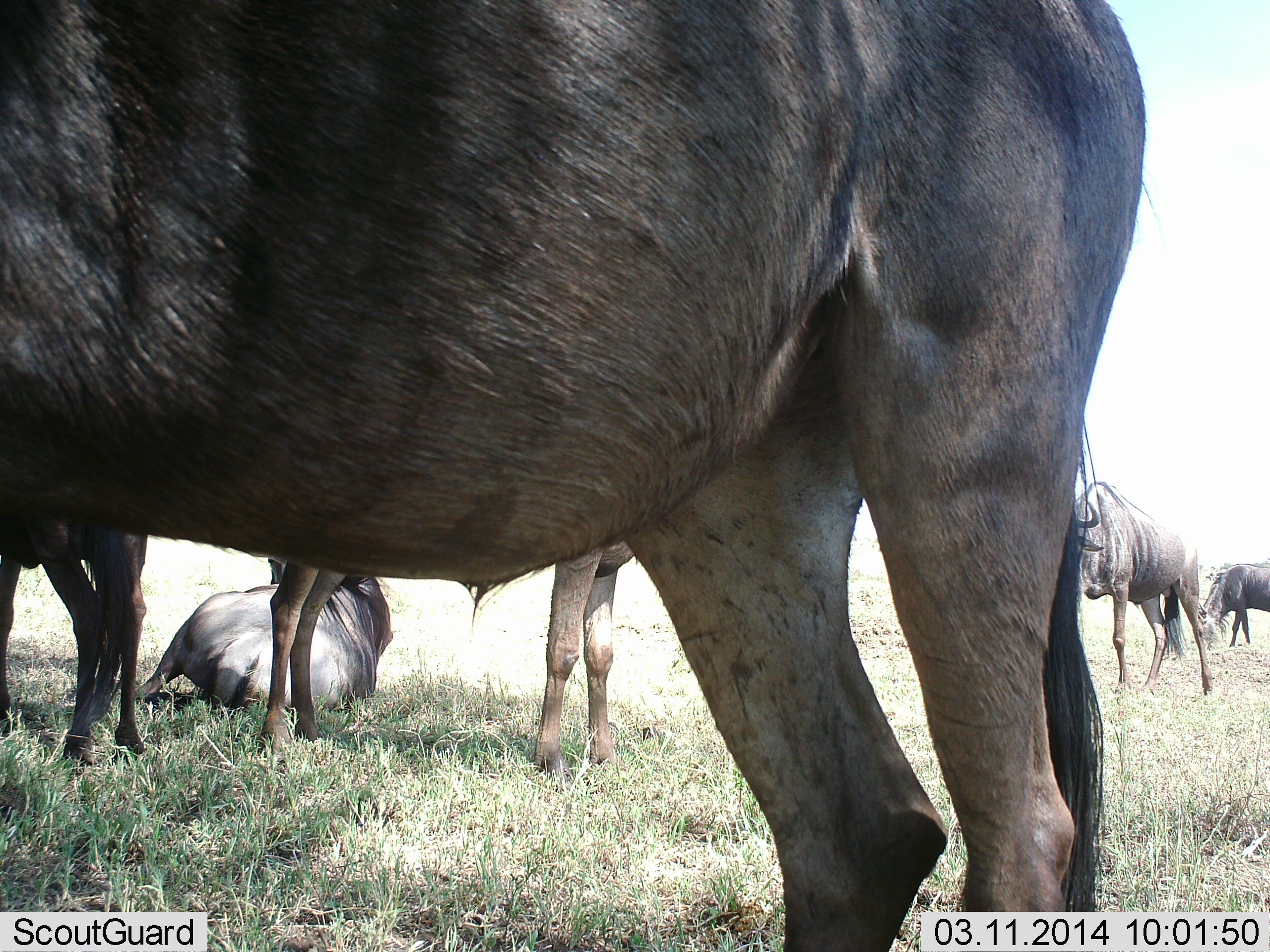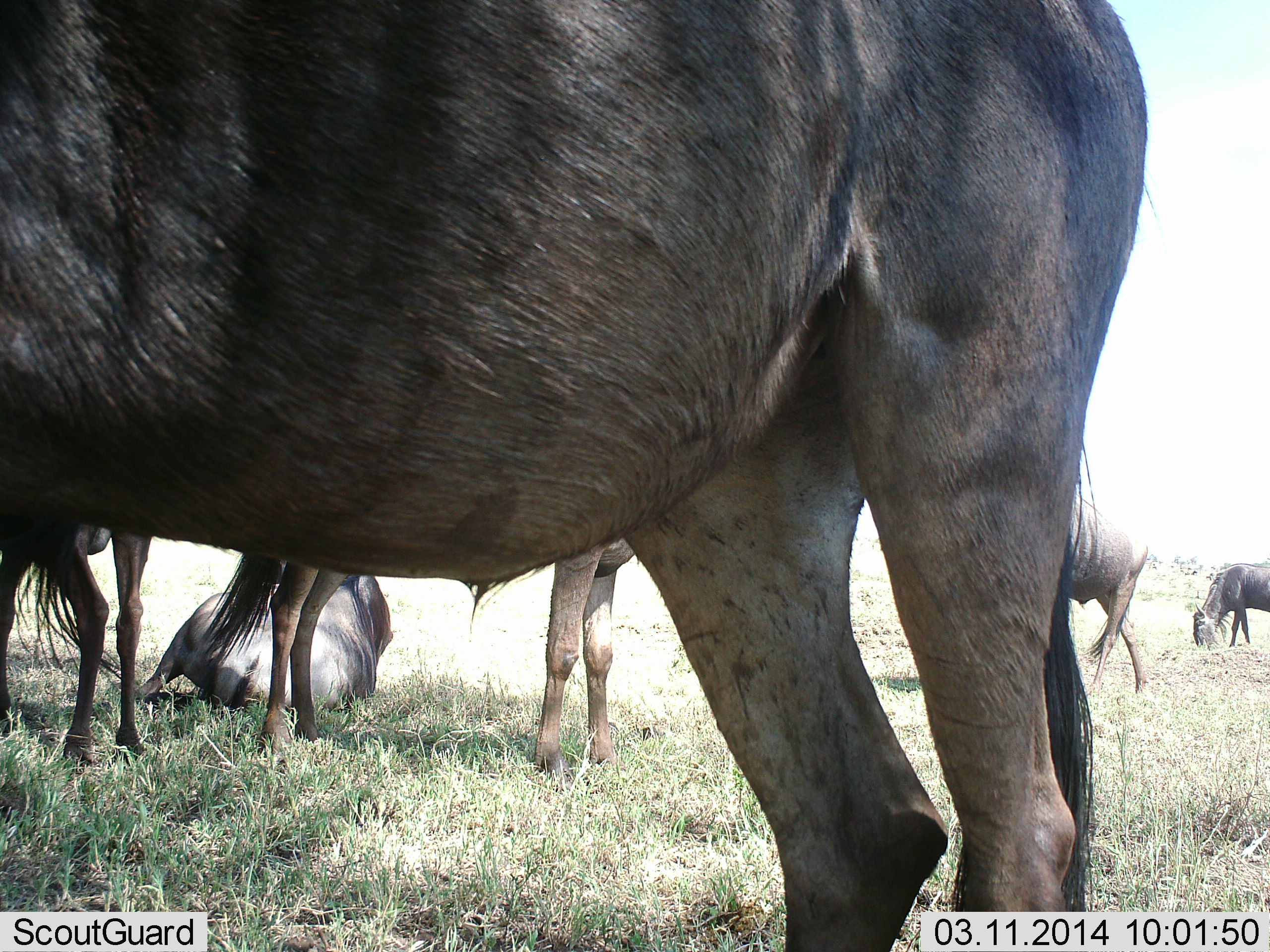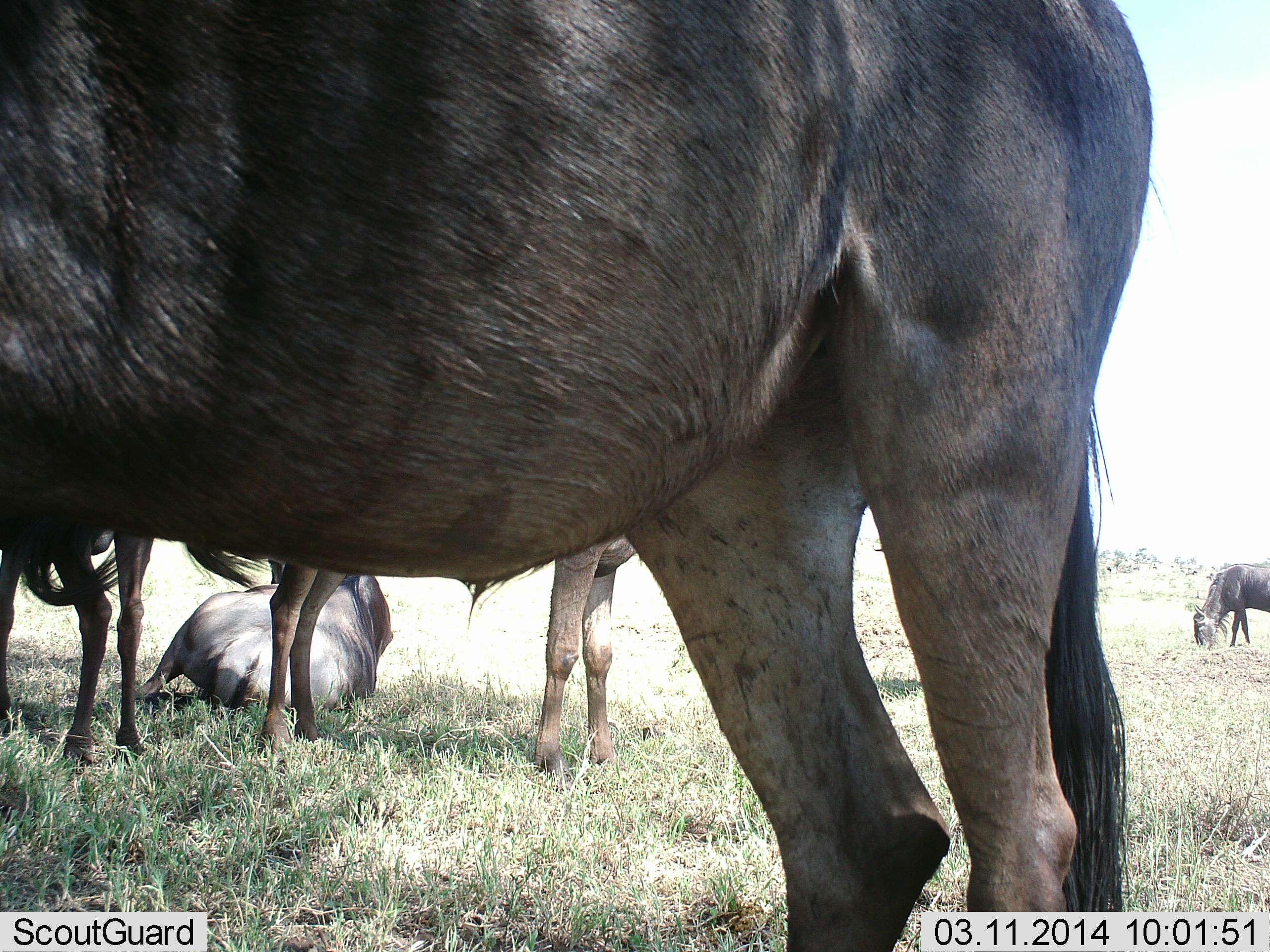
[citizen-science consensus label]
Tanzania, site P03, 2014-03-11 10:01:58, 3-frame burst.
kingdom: Animalia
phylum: Chordata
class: Mammalia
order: Artiodactyla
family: Bovidae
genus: Connochaetes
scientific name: Connochaetes taurinus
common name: blue wildebeest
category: wildebeest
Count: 6.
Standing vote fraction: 80%.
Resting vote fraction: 80%.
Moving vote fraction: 60%.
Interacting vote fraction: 30%.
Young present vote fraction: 0%.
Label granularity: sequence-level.